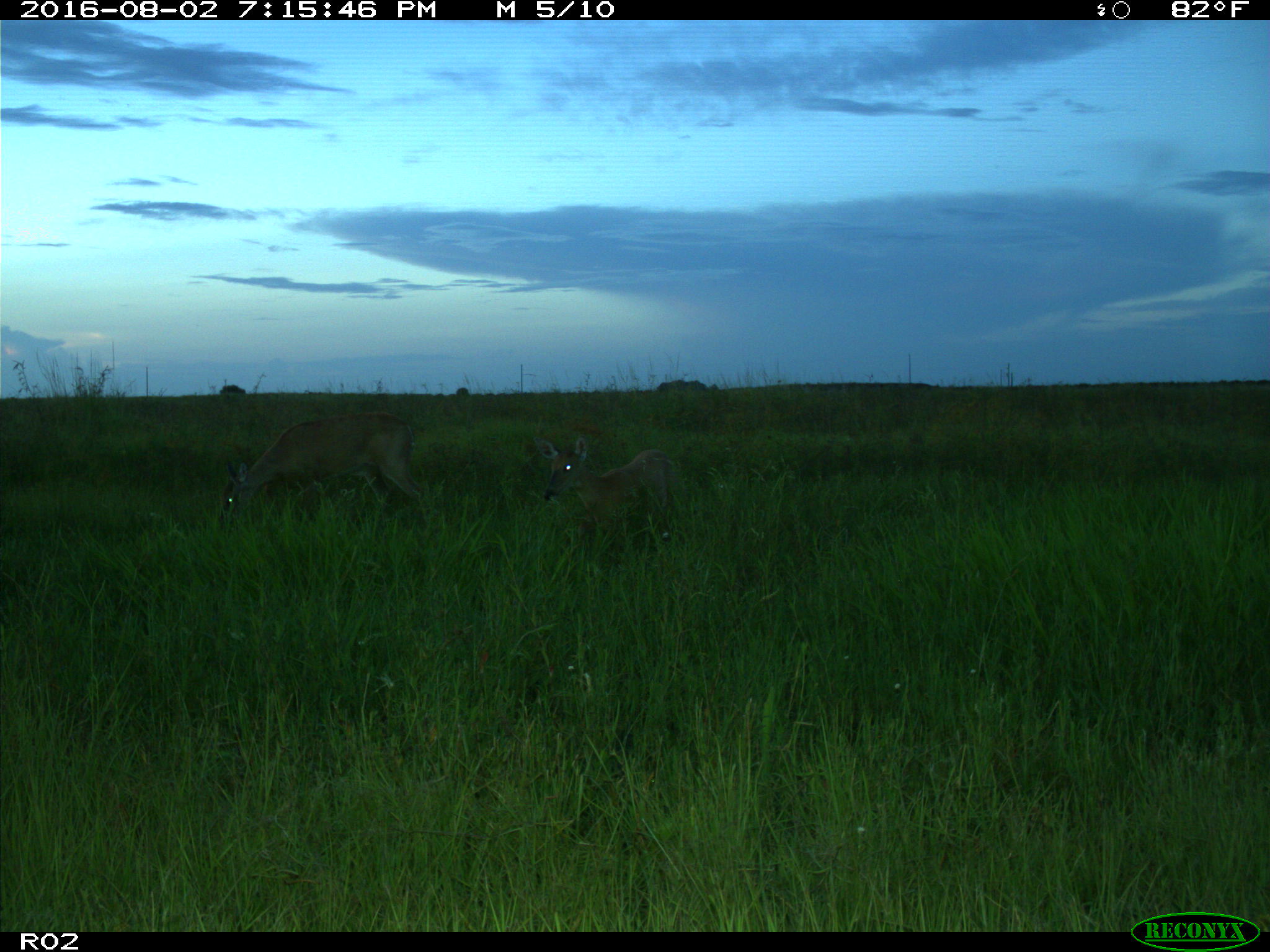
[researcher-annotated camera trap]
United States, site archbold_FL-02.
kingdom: Animalia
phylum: Chordata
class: Mammalia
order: Artiodactyla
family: Cervidae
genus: Odocoileus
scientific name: Odocoileus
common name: deer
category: unidentified deer